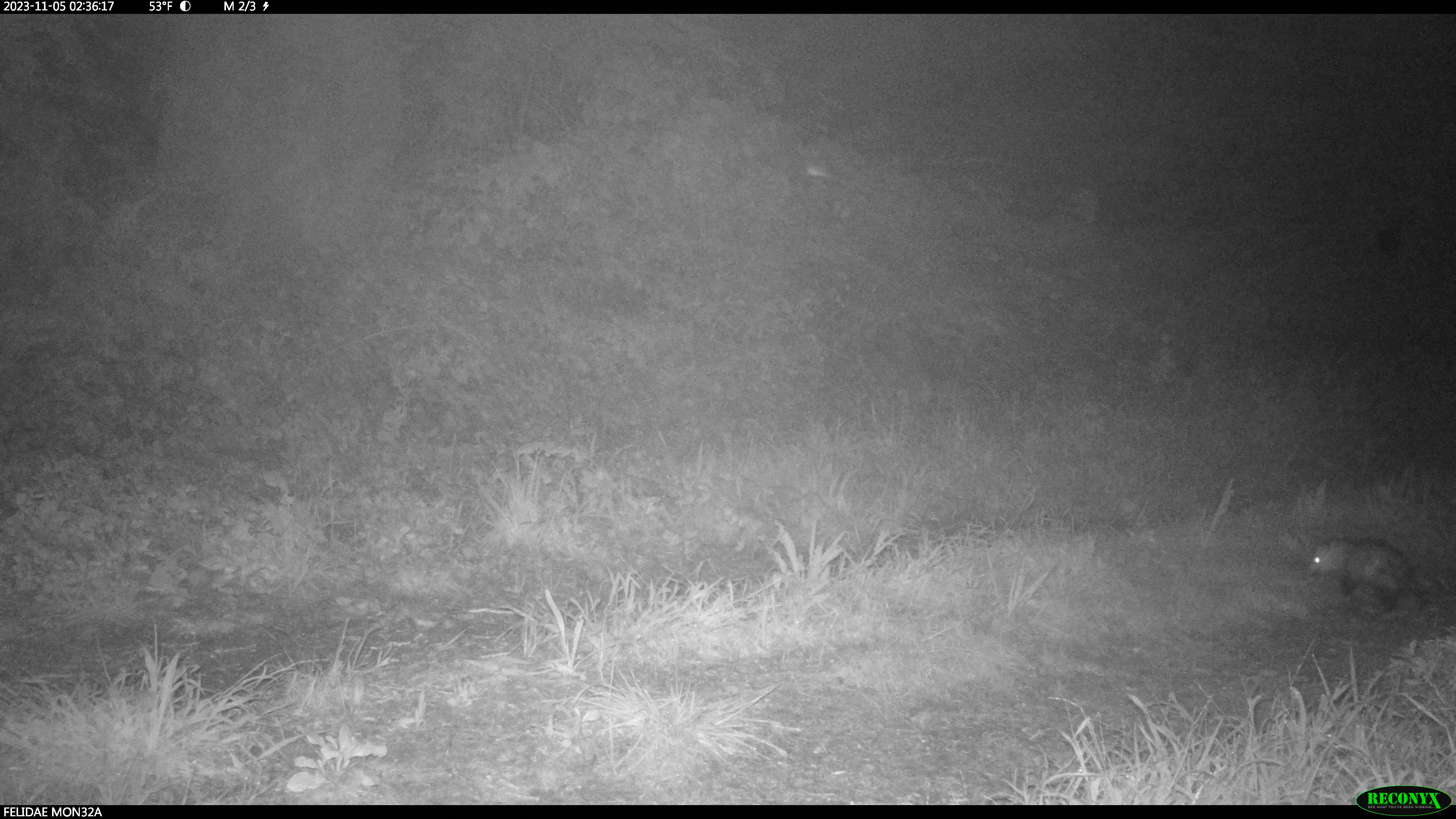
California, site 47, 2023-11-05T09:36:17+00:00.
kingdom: Animalia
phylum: Chordata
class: Mammalia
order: Didelphimorphia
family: Didelphidae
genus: Didelphis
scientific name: Didelphis virginiana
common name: virginia opossum